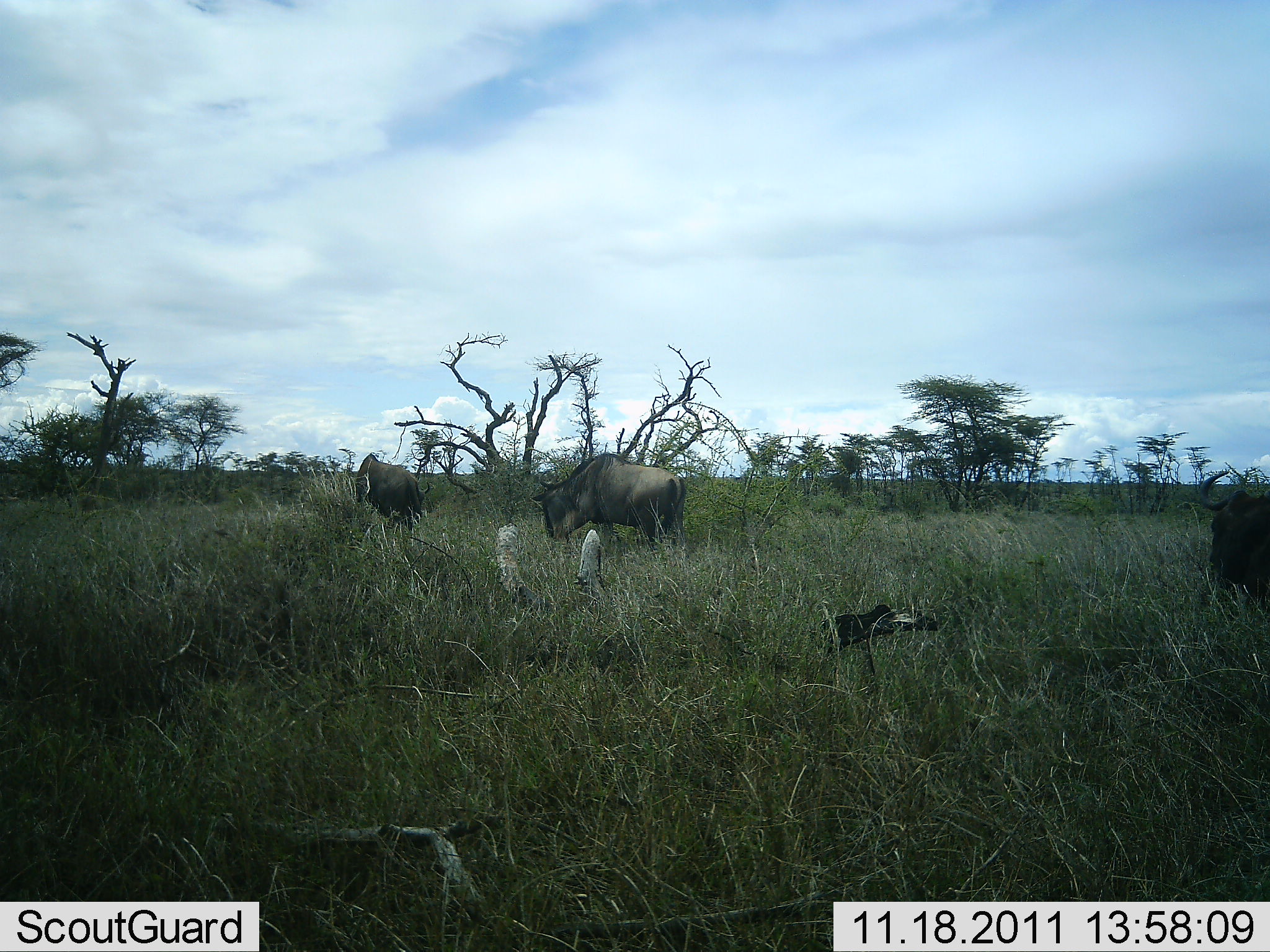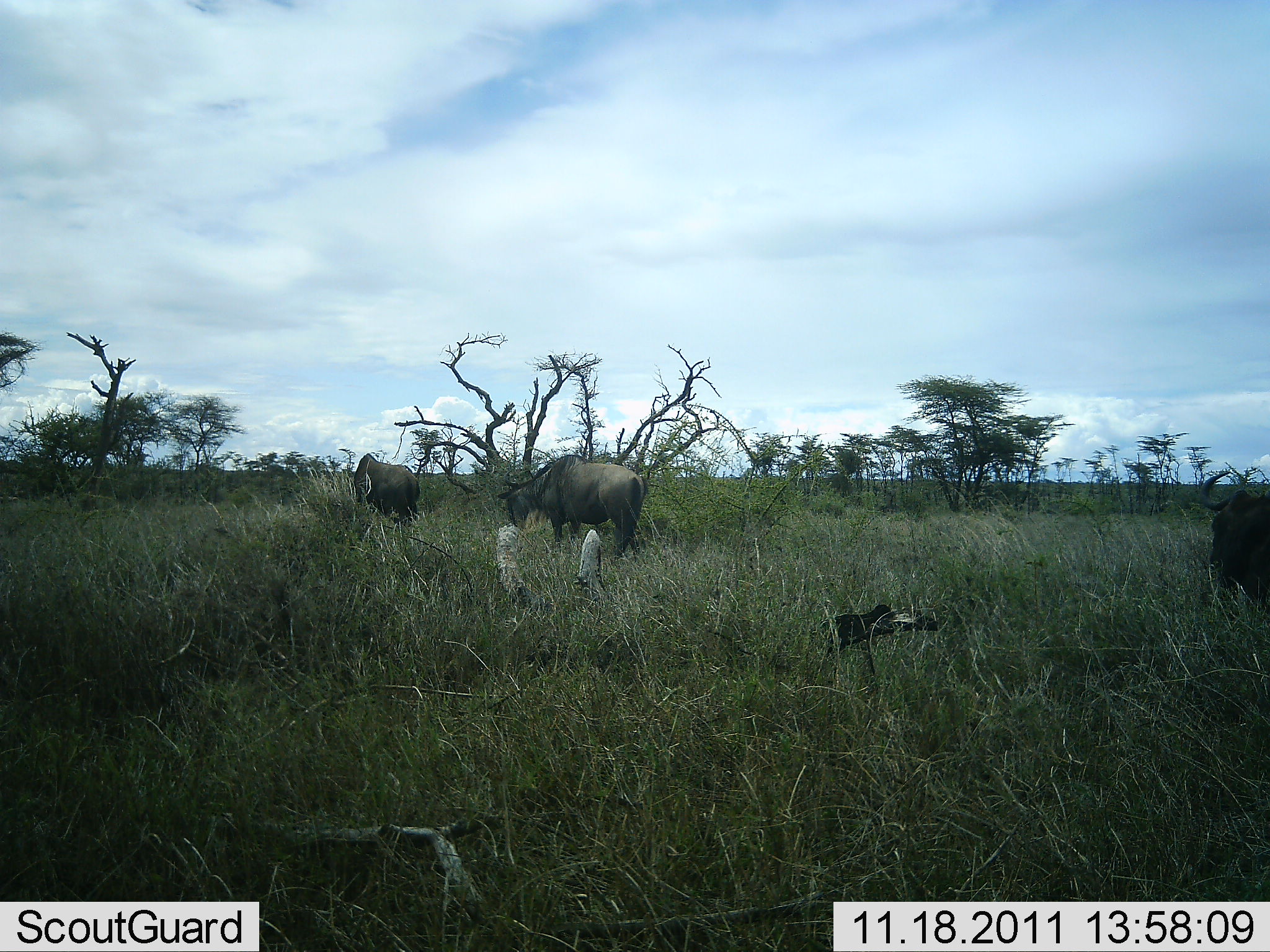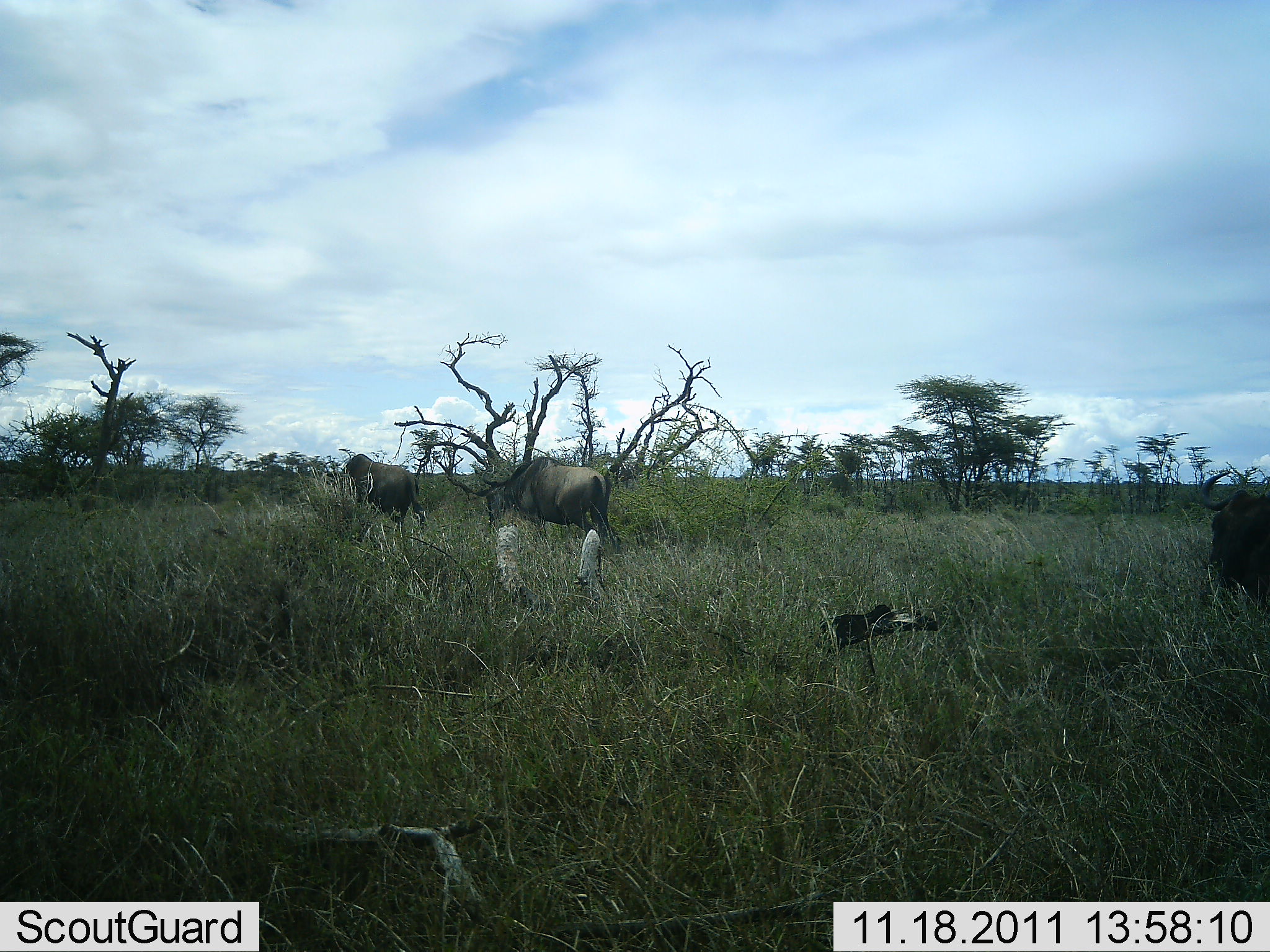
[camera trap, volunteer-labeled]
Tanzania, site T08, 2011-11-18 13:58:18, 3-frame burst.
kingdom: Animalia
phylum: Chordata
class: Mammalia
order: Artiodactyla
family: Bovidae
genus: Connochaetes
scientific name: Connochaetes taurinus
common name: blue wildebeest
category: wildebeest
Wildebeest (blue wildebeest) (Connochaetes taurinus), count 3. Behavior (volunteer vote fractions): standing 28%, resting 6%, moving 78%, interacting 0%. Young present (vote fraction): 0%. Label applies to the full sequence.